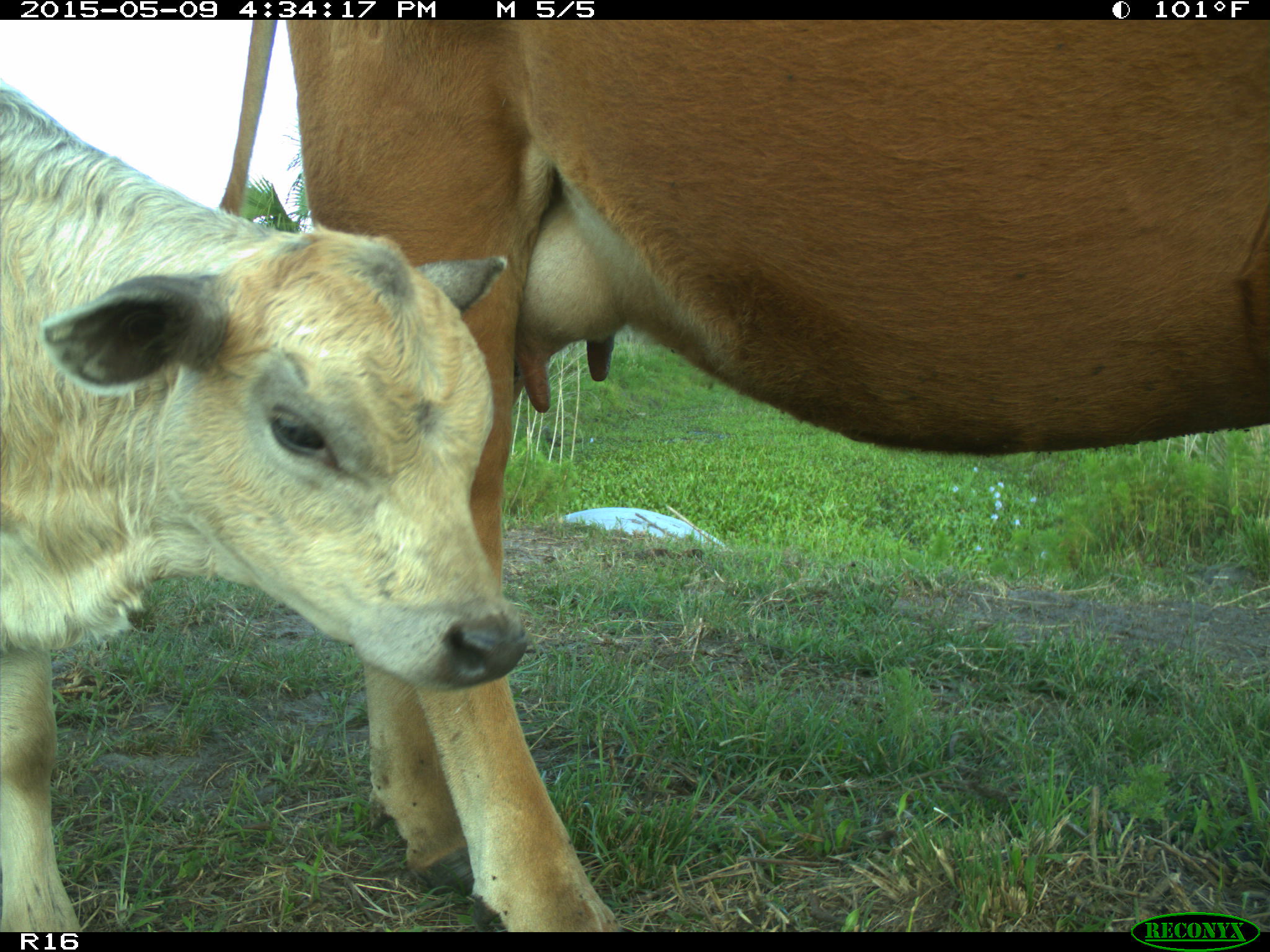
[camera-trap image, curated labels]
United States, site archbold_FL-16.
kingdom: Animalia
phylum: Chordata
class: Mammalia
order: Artiodactyla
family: Suidae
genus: Sus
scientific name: Sus scrofa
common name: wild boar